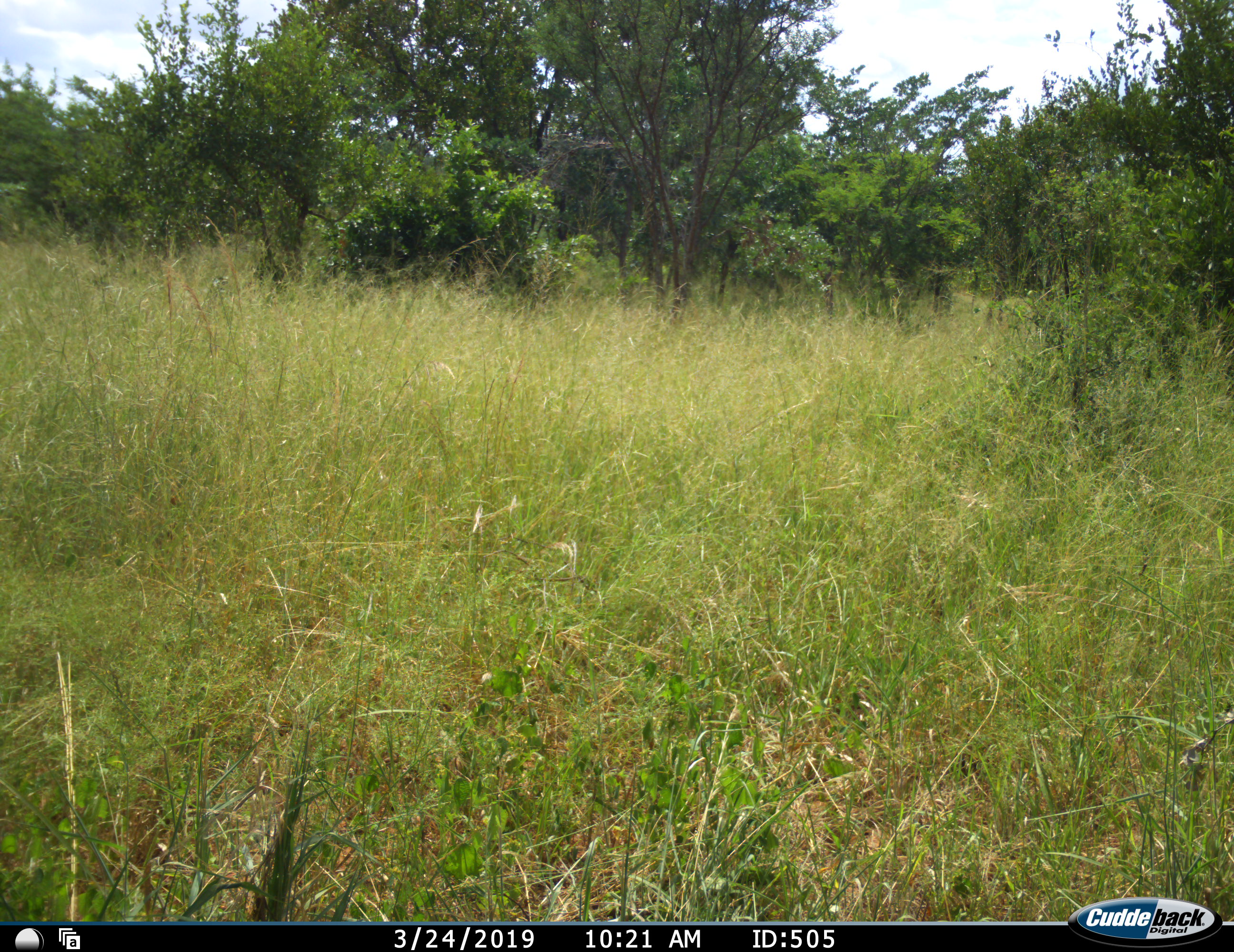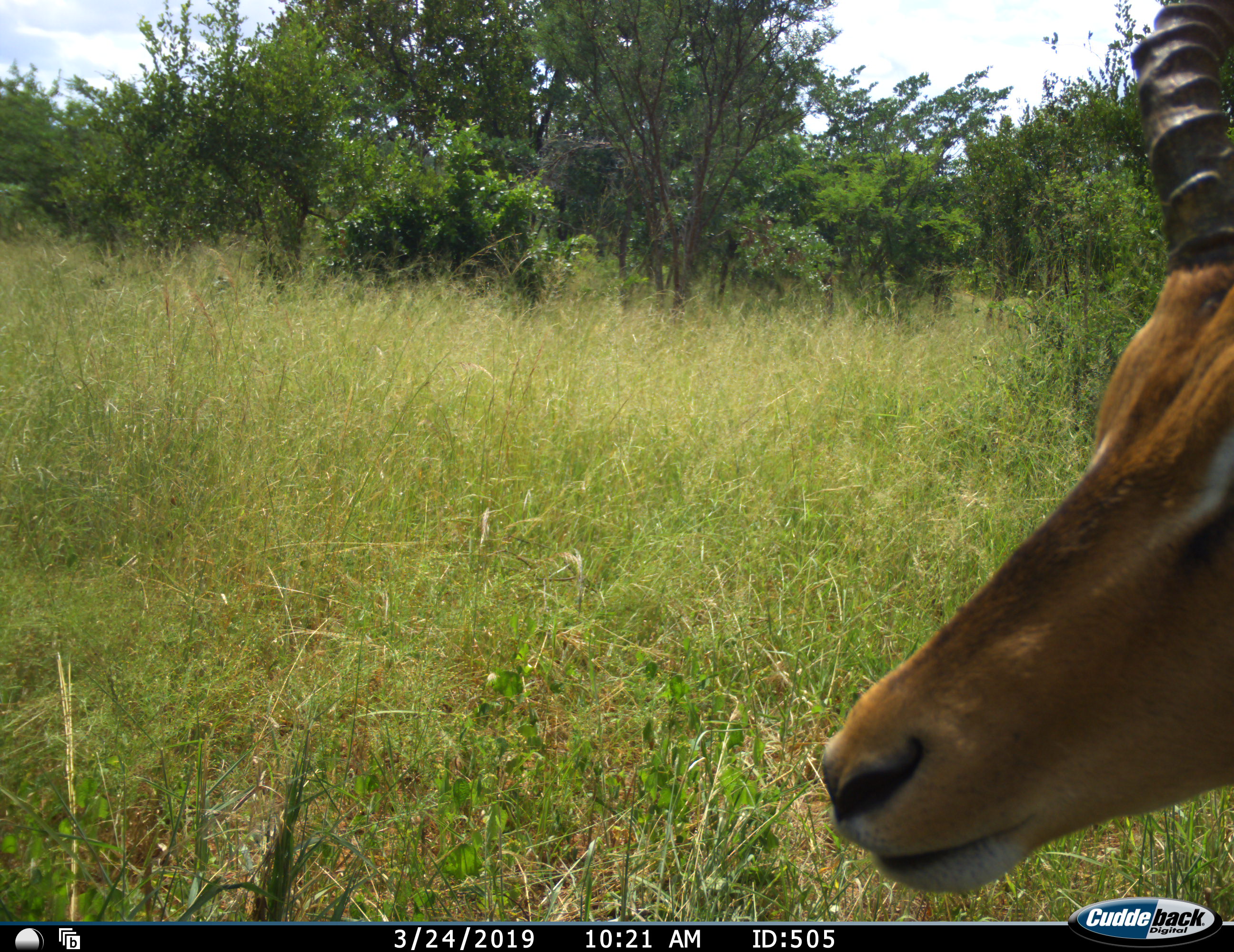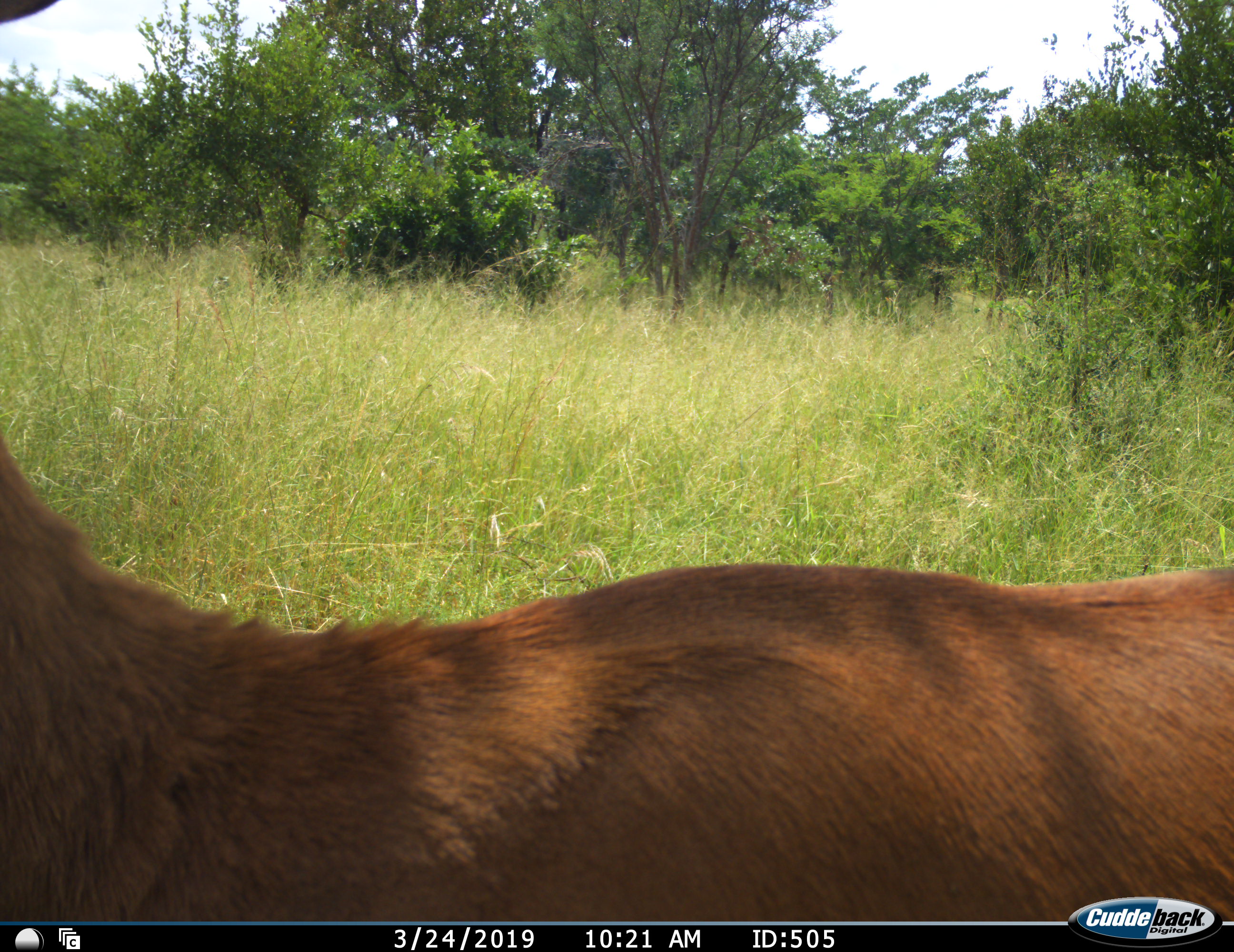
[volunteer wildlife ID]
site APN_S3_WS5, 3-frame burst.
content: unidentified animal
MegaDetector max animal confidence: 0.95